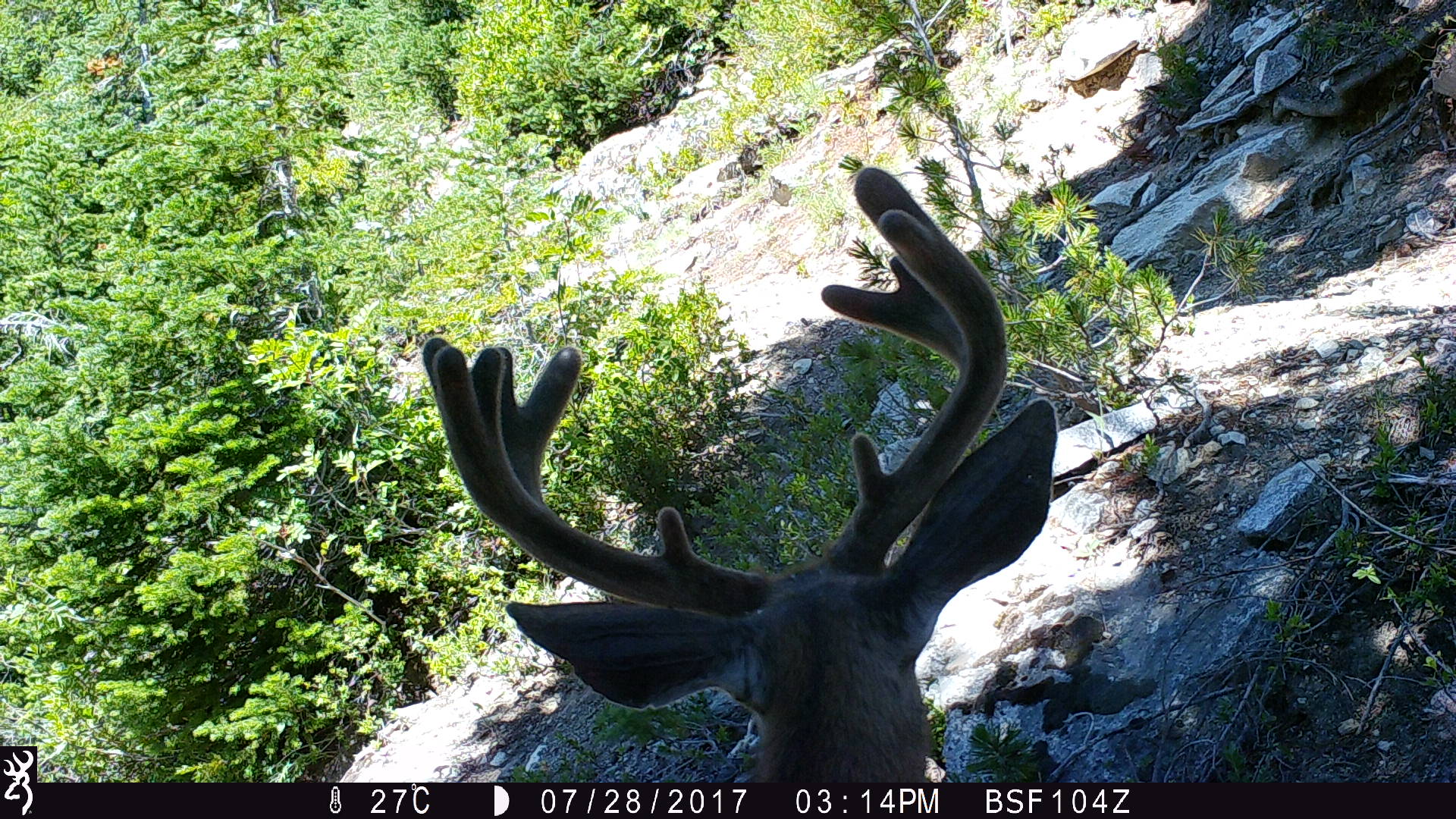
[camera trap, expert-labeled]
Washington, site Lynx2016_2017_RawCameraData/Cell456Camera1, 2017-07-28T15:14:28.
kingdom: Animalia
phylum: Chordata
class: Mammalia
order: Artiodactyla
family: Cervidae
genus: Odocoileus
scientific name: Odocoileus hemionus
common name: mule deer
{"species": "Odocoileus hemionus (mule deer)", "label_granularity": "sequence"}